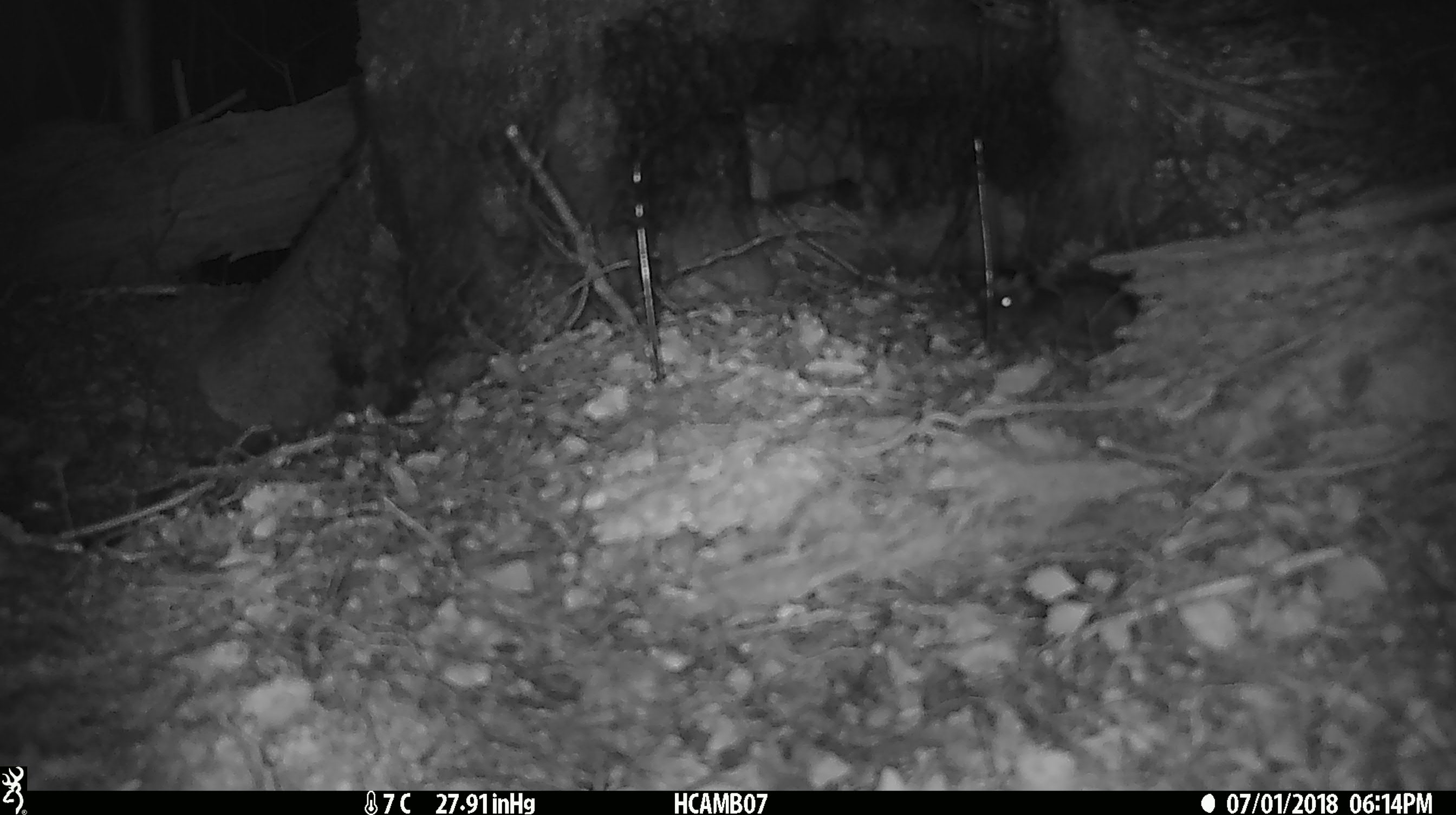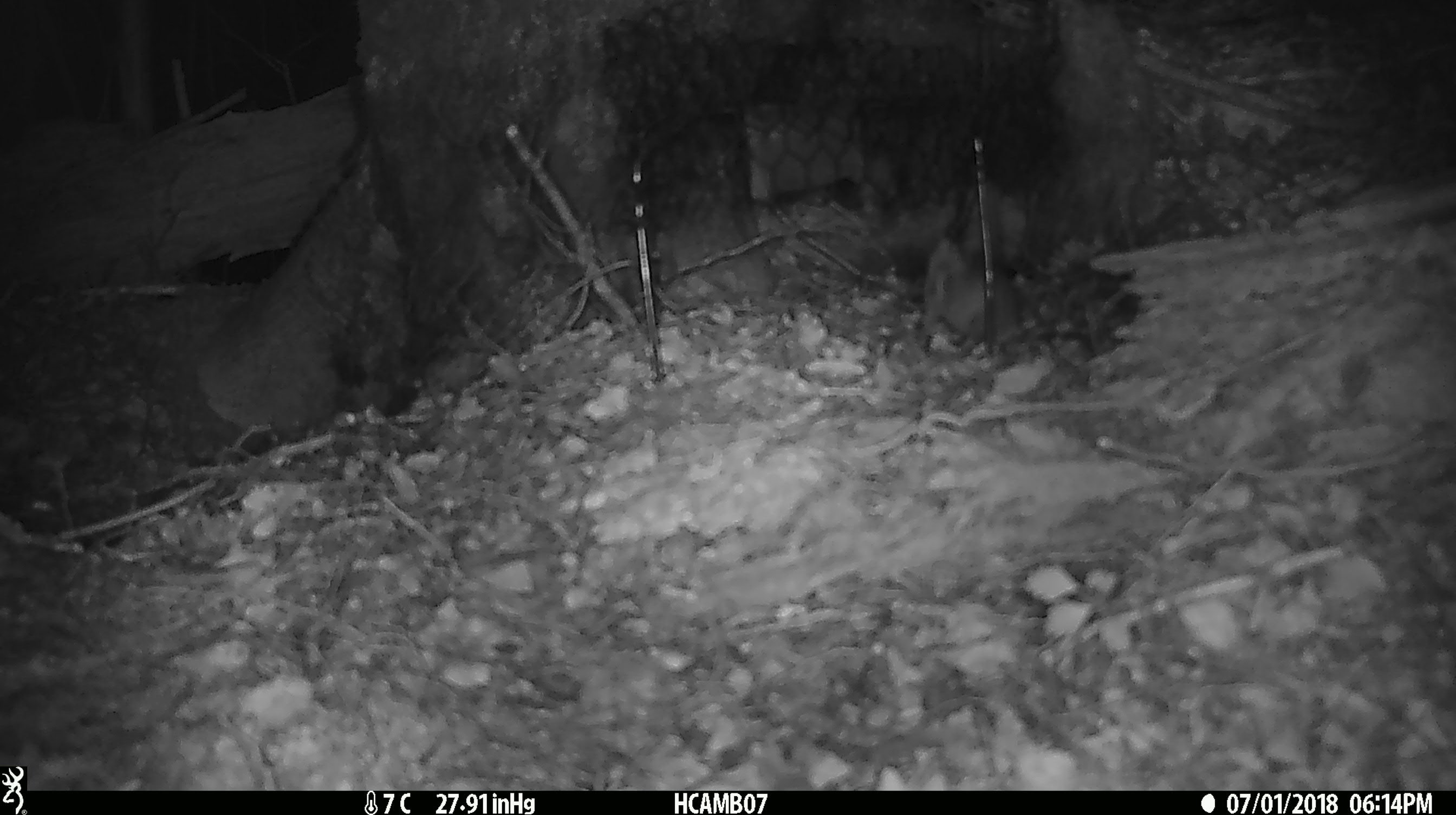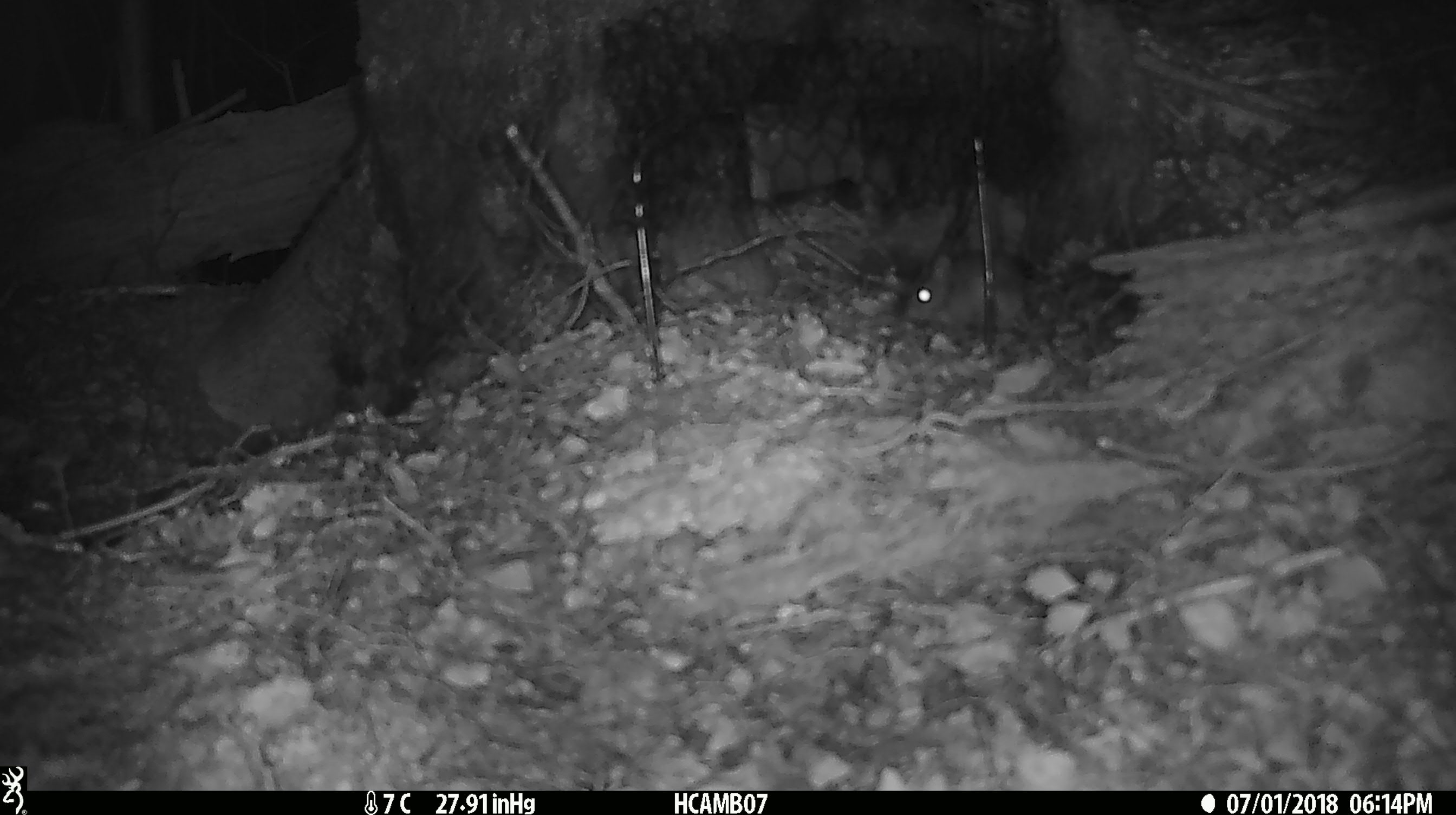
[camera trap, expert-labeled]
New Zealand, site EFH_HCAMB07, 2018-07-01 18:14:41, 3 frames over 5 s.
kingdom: Animalia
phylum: Chordata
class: Mammalia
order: Rodentia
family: Muridae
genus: Mus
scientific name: Mus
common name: mouse